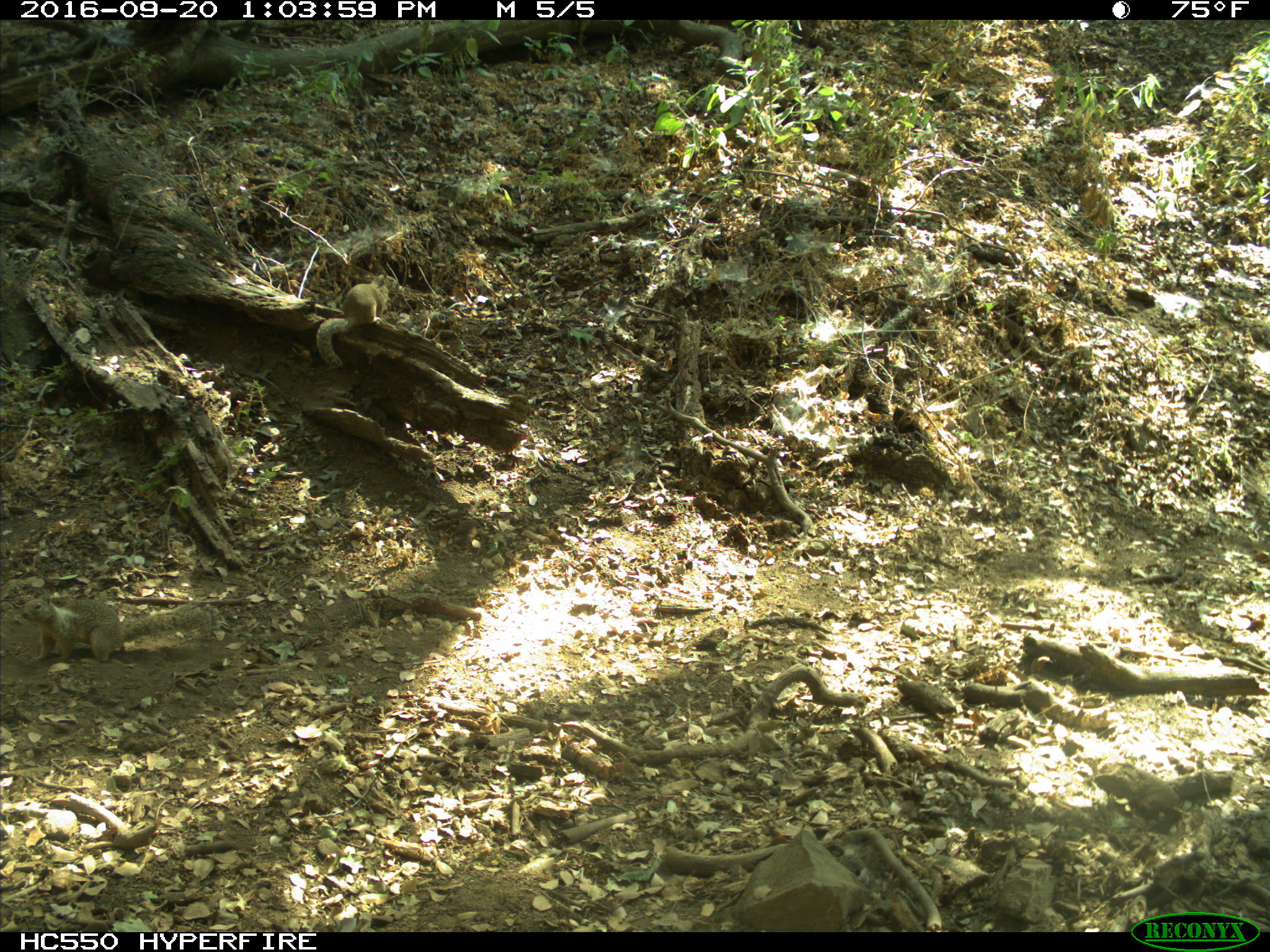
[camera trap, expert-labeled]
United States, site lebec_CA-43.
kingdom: Animalia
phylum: Chordata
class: Mammalia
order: Rodentia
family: Sciuridae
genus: Otospermophilus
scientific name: Otospermophilus beecheyi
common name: california ground squirrel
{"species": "Otospermophilus beecheyi (california ground squirrel)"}